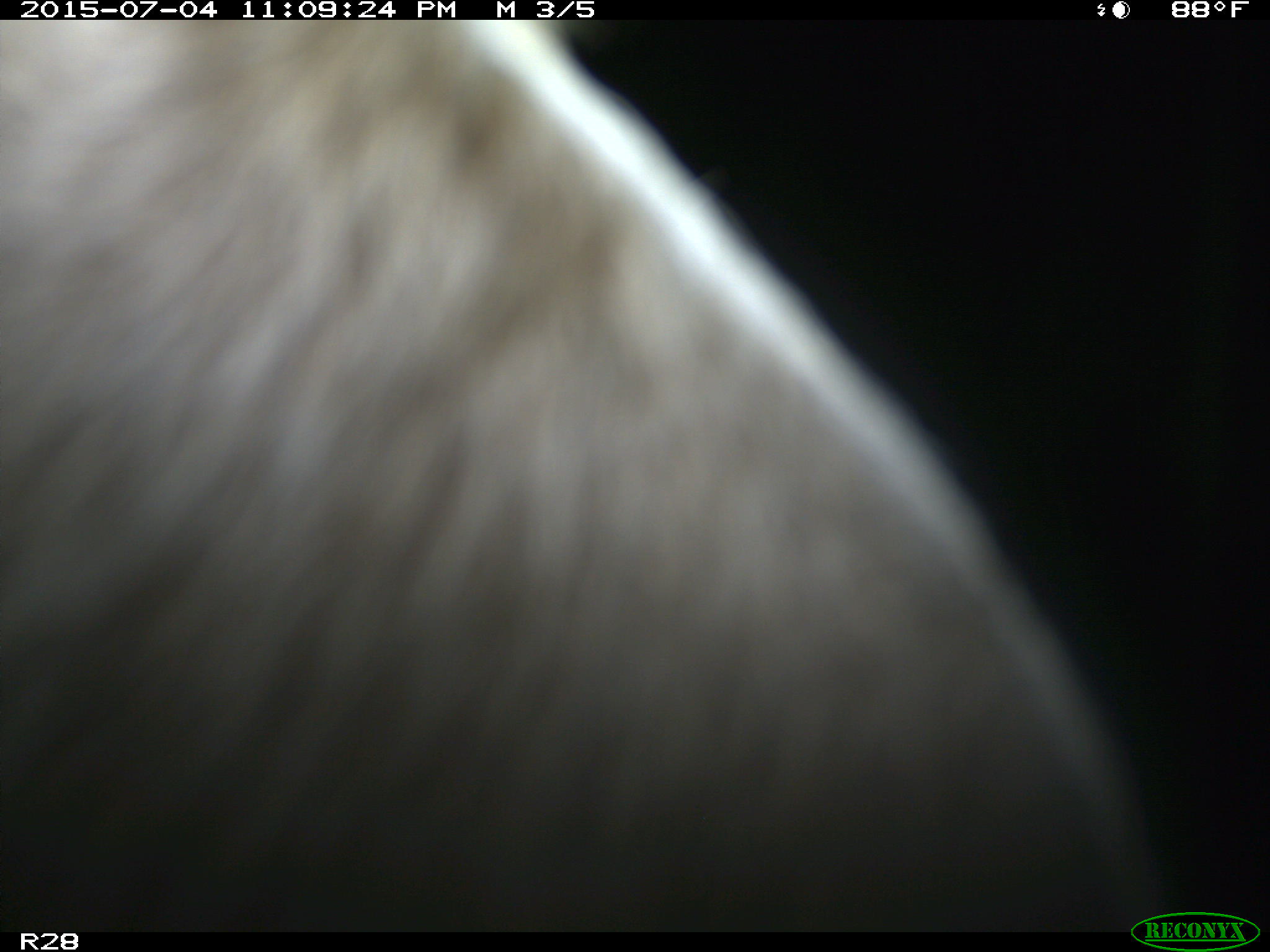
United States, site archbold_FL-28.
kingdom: Animalia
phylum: Chordata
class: Mammalia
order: Artiodactyla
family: Bovidae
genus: Bos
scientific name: Bos taurus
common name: domestic cow